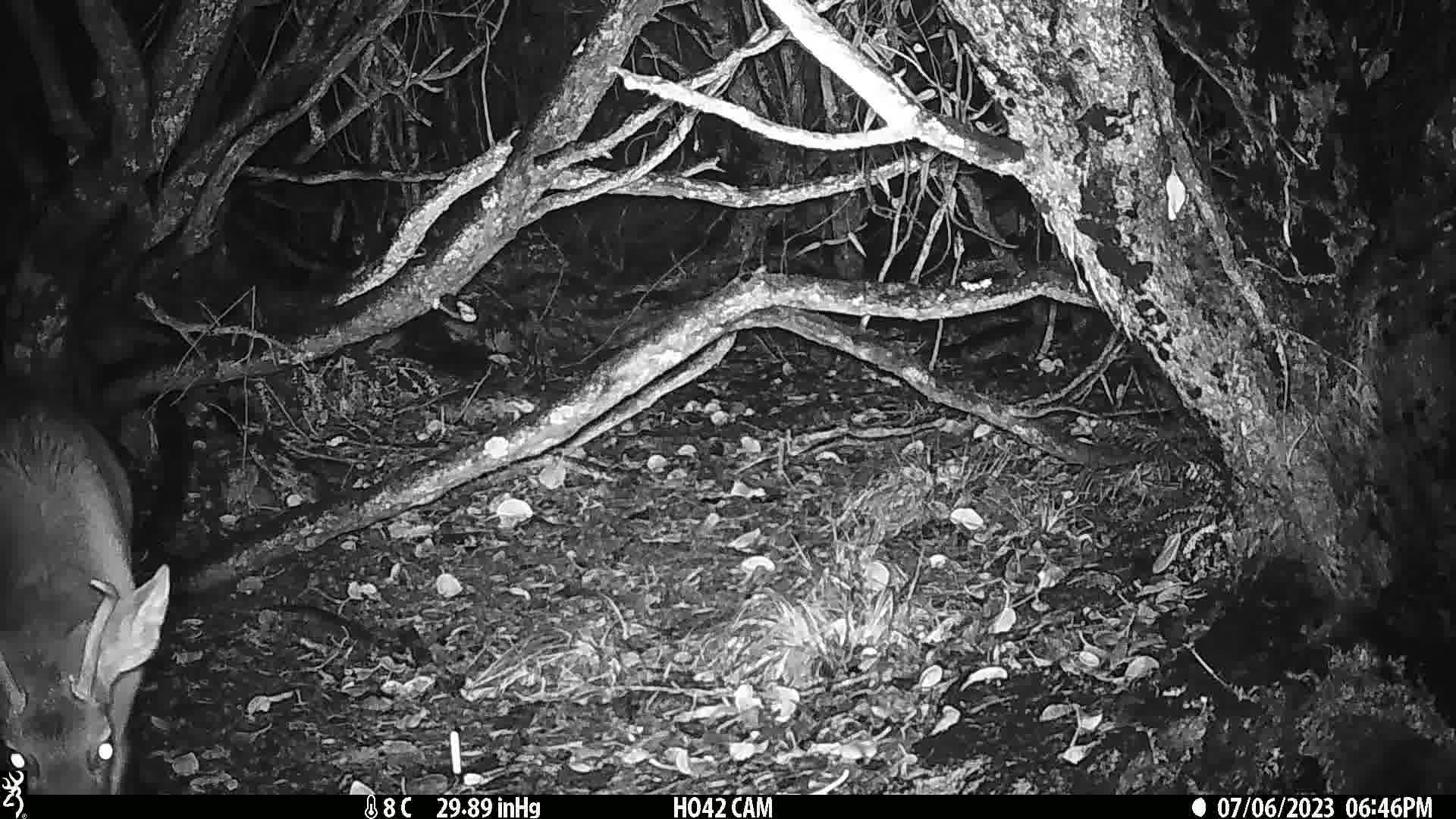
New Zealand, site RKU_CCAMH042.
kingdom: Animalia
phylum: Chordata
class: Mammalia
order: Artiodactyla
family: Cervidae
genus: Odocoileus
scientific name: Odocoileus virginianus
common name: white-tailed deer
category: white tailed deer